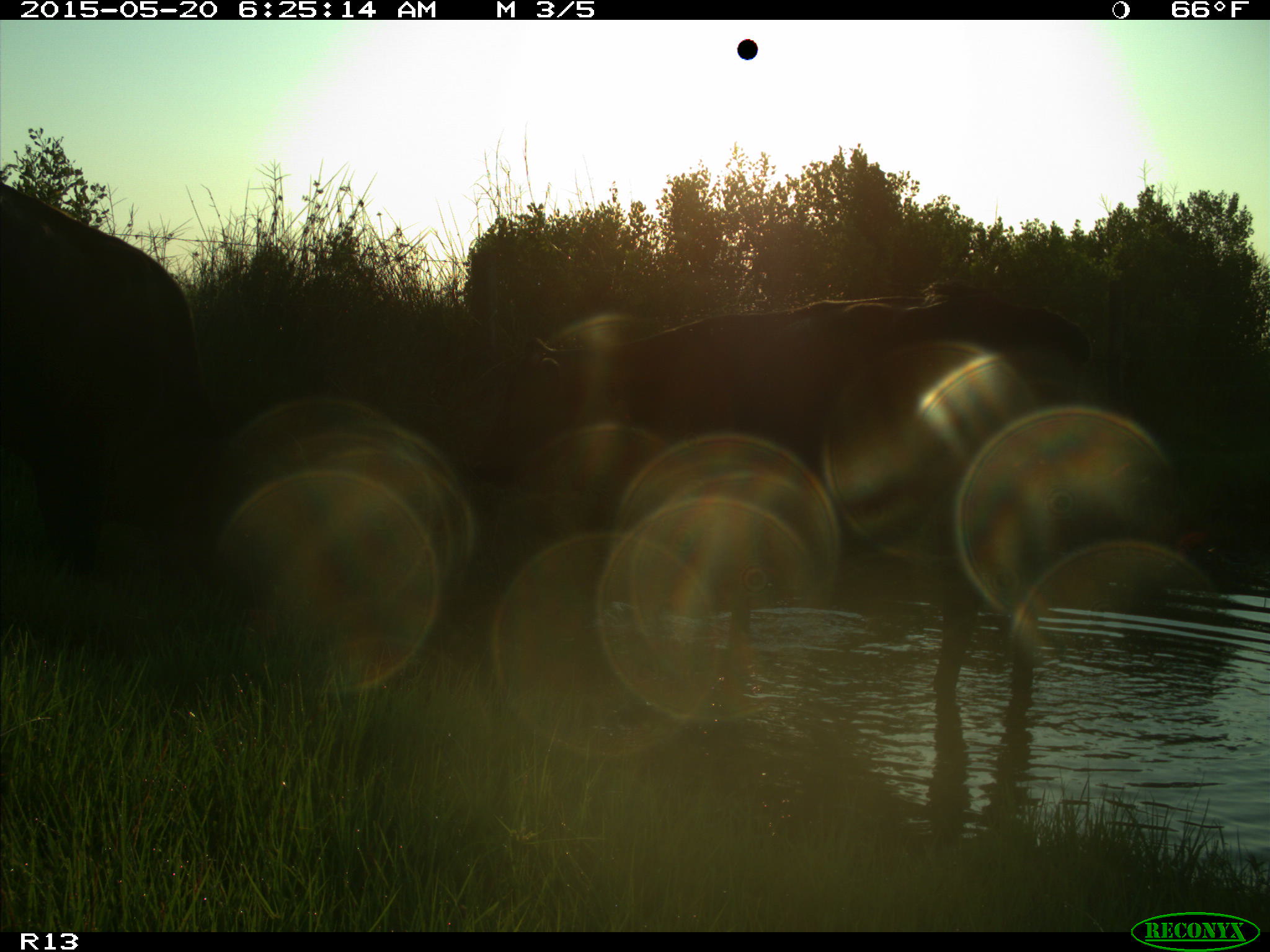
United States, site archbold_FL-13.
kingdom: Animalia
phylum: Chordata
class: Mammalia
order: Artiodactyla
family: Bovidae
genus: Bos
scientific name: Bos taurus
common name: domestic cow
Bos taurus (domestic cow).